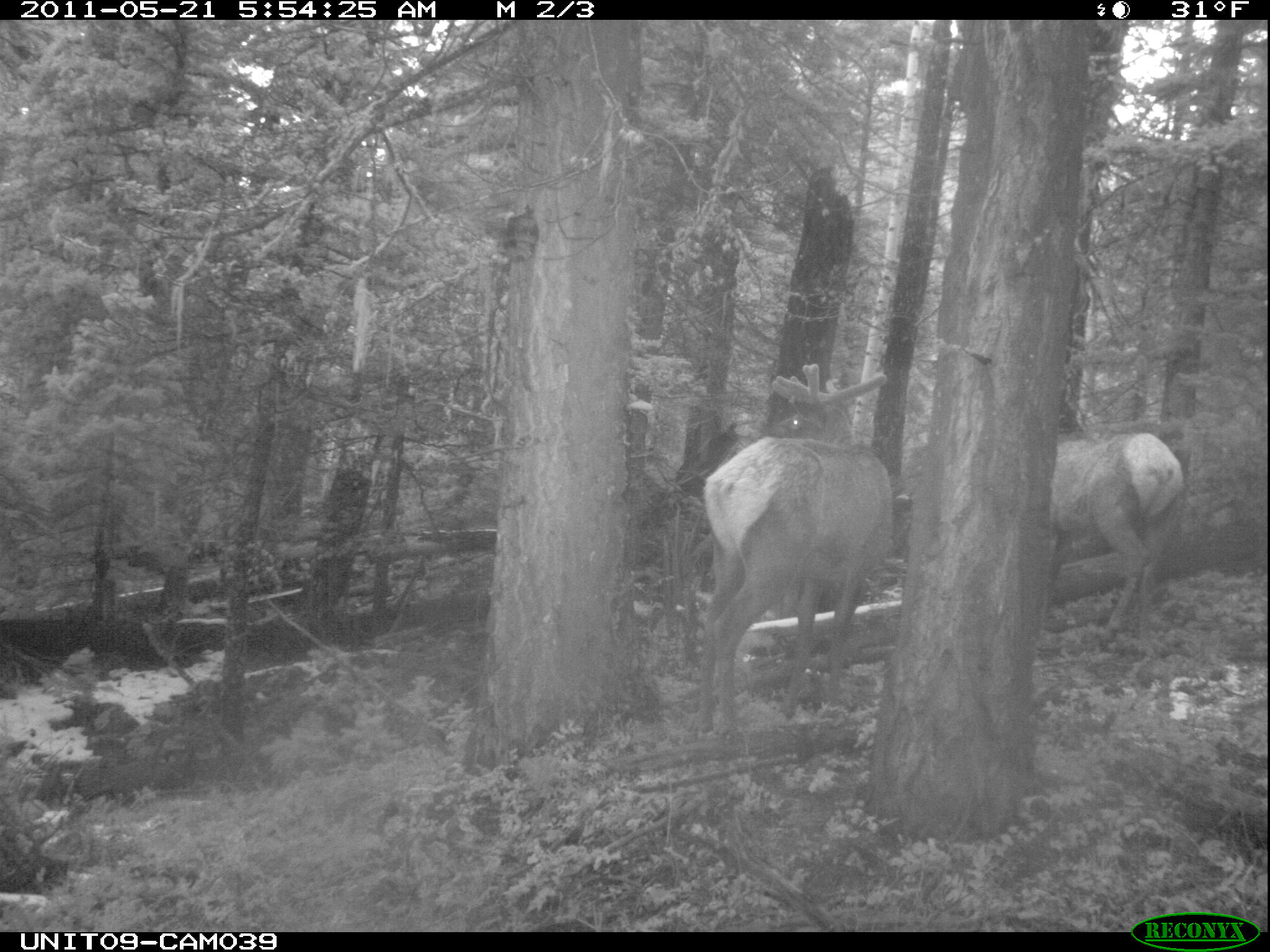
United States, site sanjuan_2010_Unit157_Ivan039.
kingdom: Animalia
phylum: Chordata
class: Mammalia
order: Artiodactyla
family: Cervidae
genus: Cervus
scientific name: Cervus elaphus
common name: red deer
Cervus elaphus (red deer).